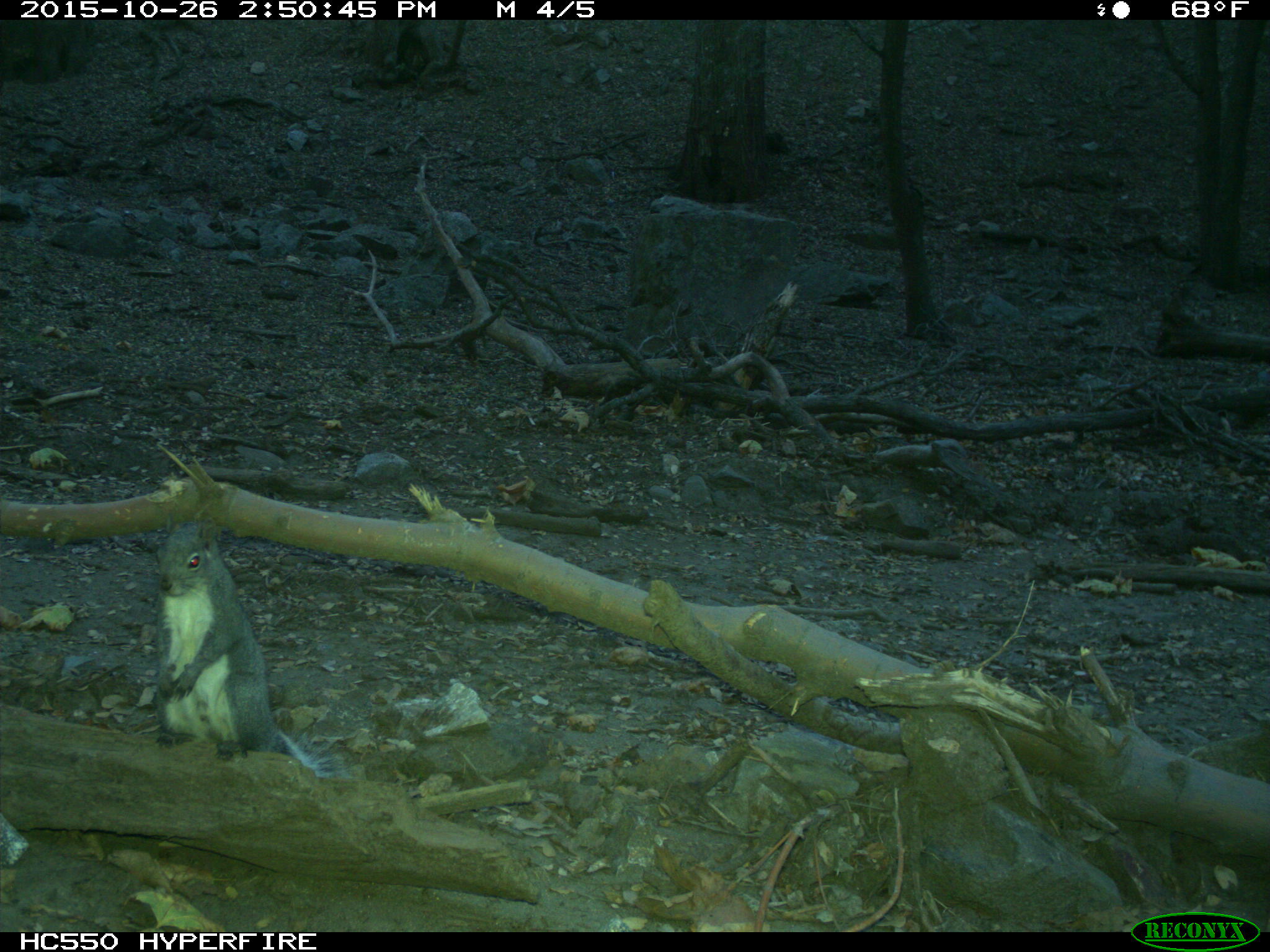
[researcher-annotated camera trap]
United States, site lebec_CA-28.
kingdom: Animalia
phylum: Chordata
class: Mammalia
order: Rodentia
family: Sciuridae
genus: Sciurus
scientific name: Sciurus carolinensis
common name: eastern gray squirrel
Sciurus carolinensis (eastern gray squirrel).